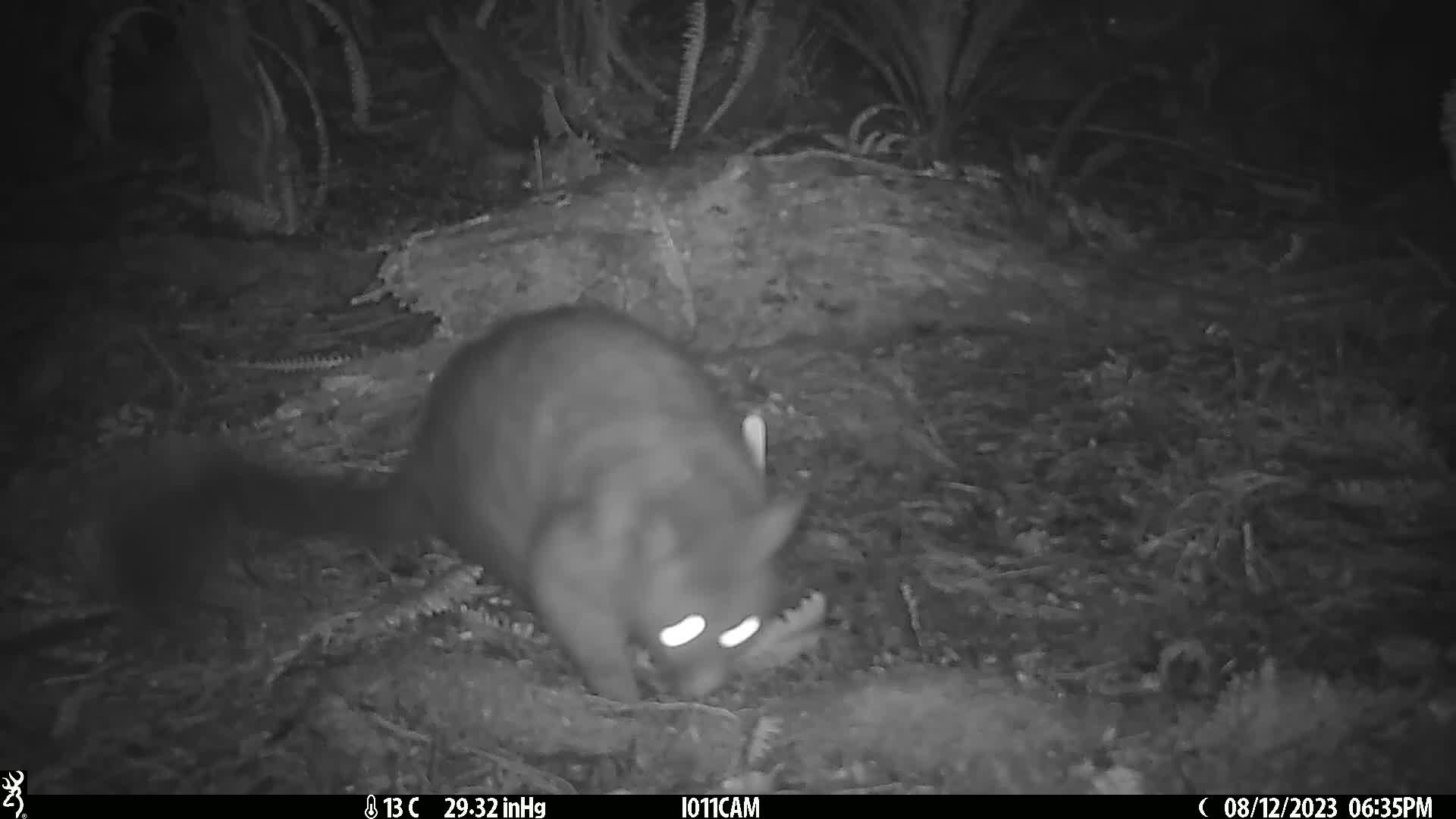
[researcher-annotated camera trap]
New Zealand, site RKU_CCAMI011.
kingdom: Animalia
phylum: Chordata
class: Mammalia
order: Diprotodontia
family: Phalangeridae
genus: Trichosurus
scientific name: Trichosurus vulpecula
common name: common brushtail possum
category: possum